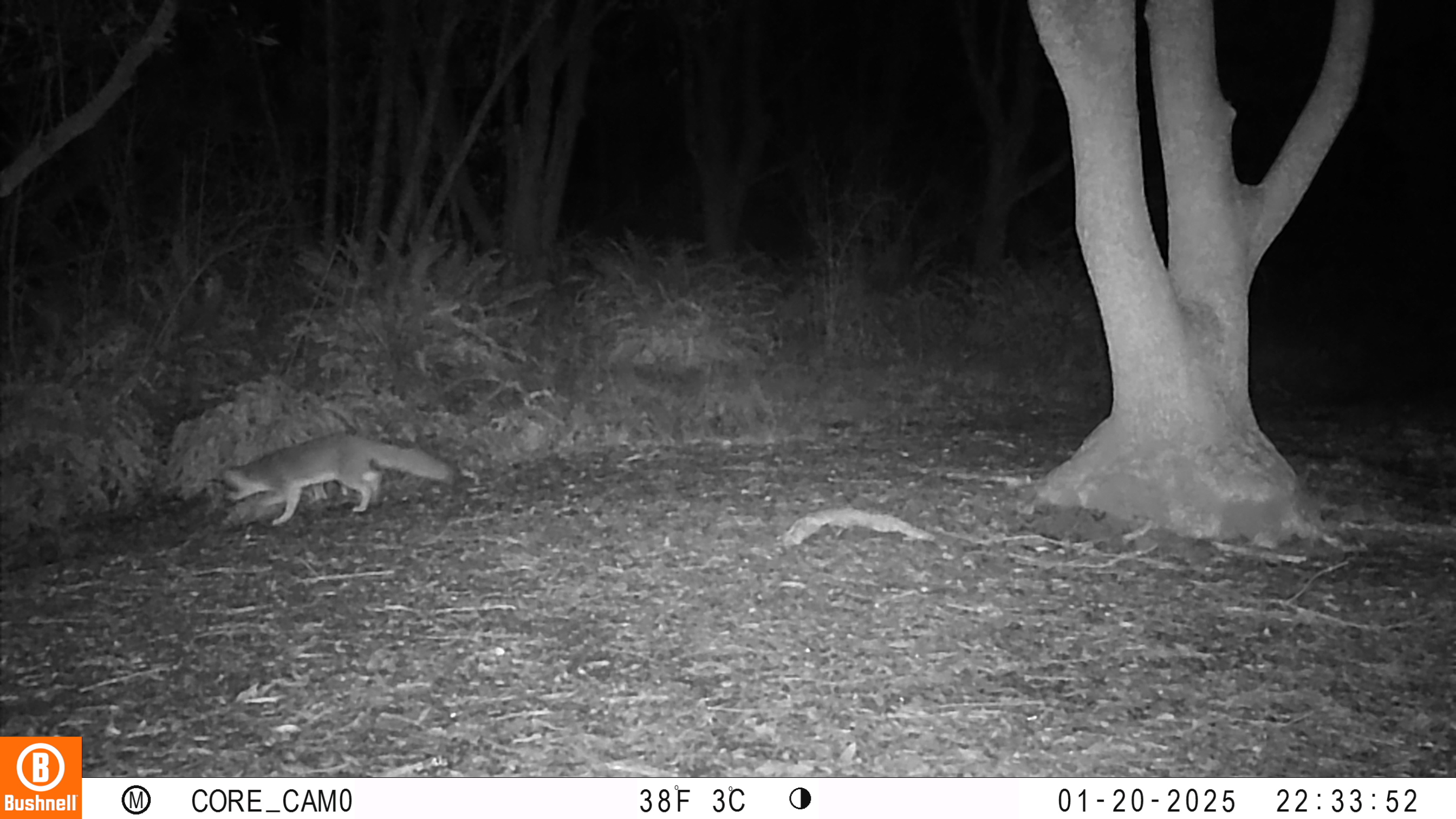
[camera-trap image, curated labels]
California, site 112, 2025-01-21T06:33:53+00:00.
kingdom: Animalia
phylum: Chordata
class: Mammalia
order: Carnivora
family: Canidae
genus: Urocyon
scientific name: Urocyon cinereoargenteus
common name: gray fox